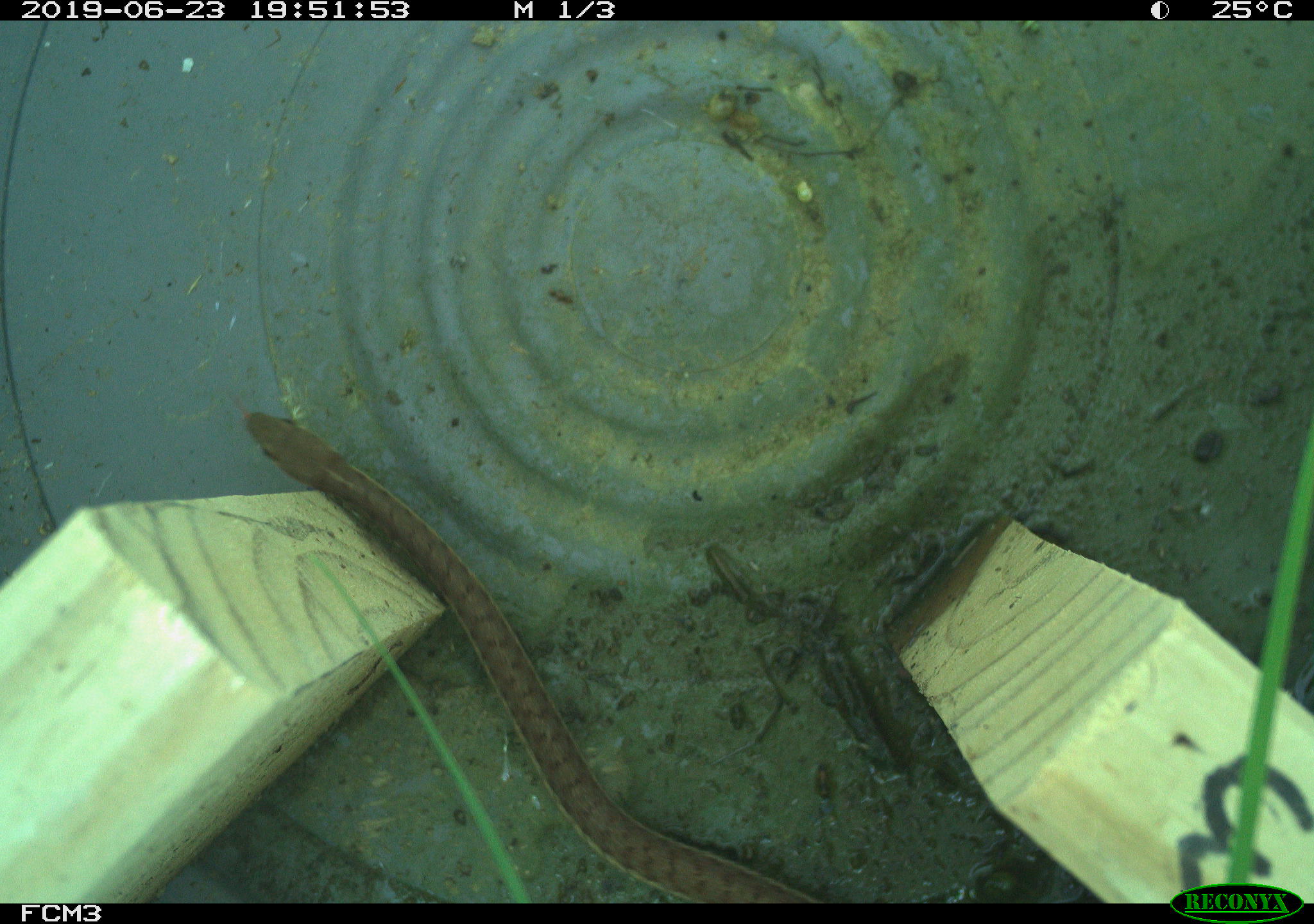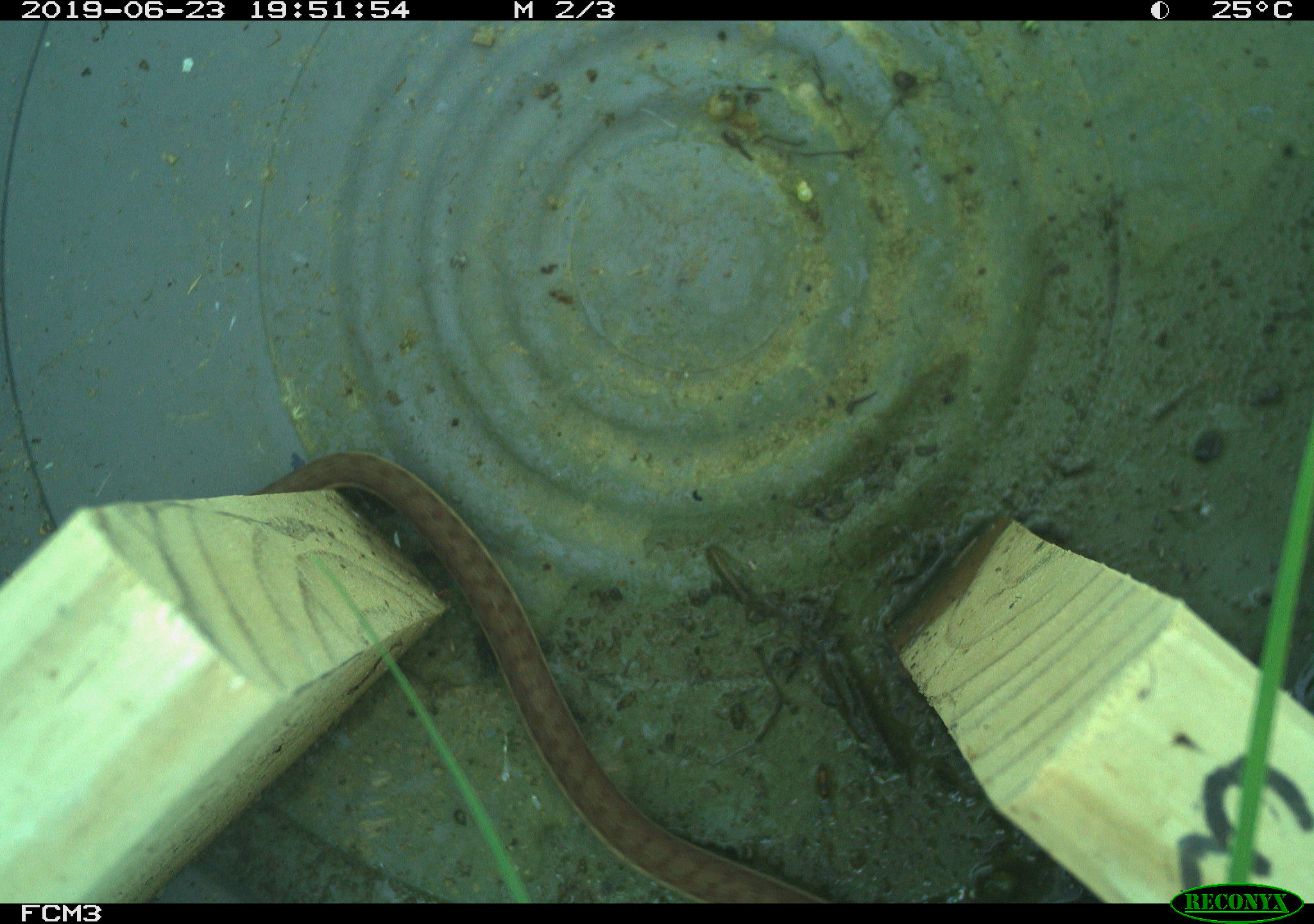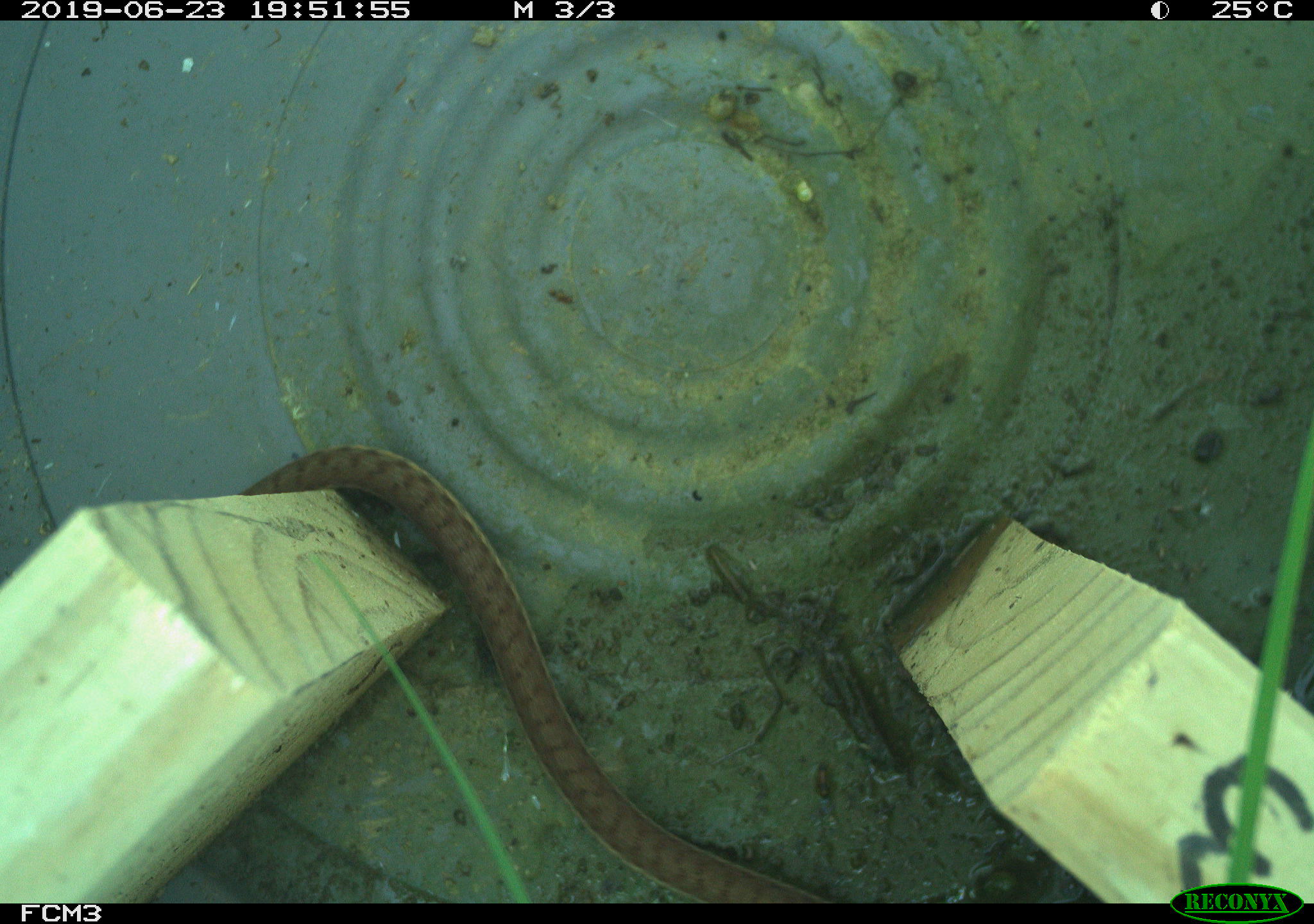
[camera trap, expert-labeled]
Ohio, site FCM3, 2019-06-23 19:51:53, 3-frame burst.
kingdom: Animalia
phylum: Chordata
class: Reptilia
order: Squamata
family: Colubridae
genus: Thamnophis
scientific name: Thamnophis sirtalis sirtalis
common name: eastern gartersnake